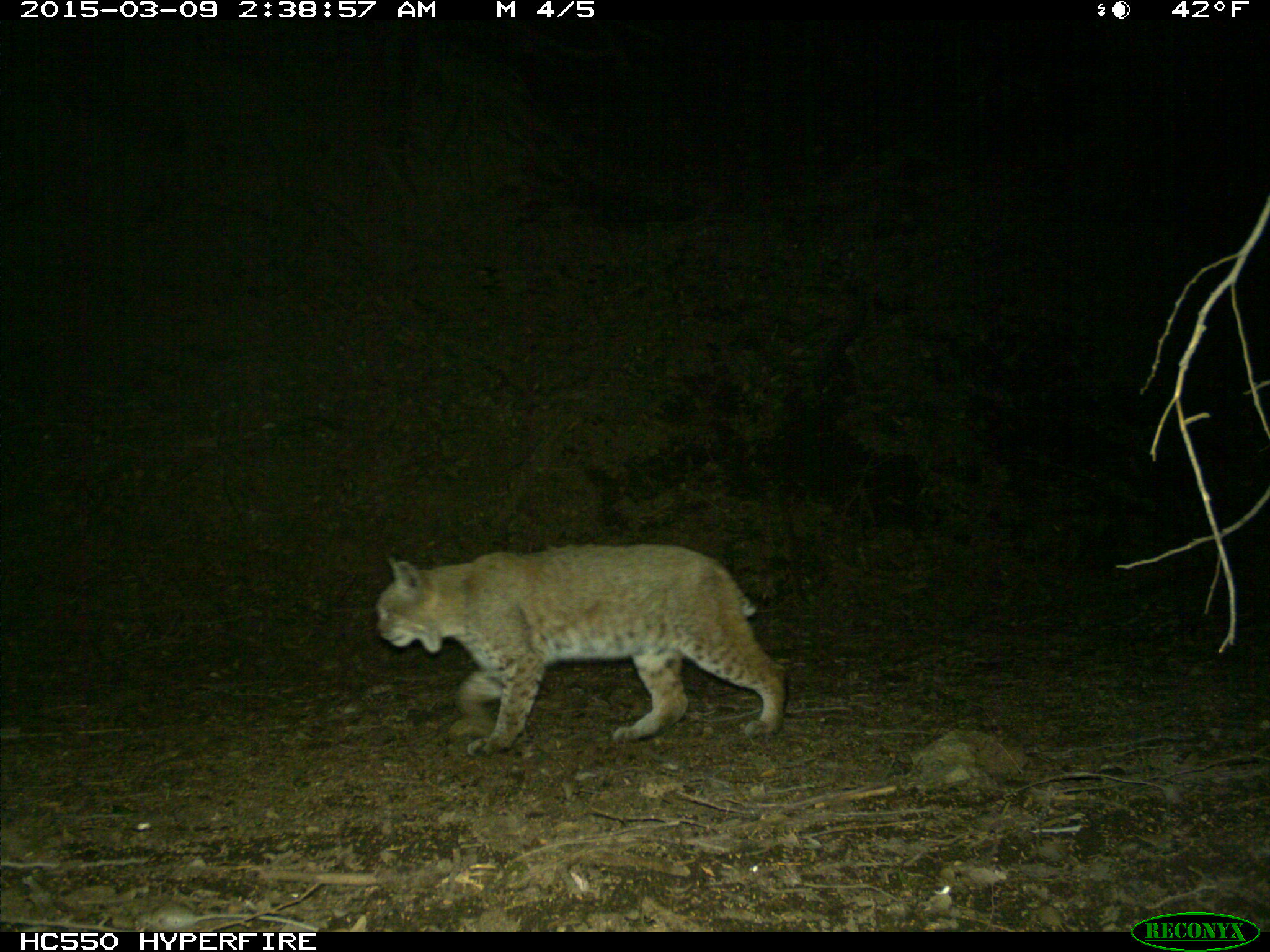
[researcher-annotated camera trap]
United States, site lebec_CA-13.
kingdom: Animalia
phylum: Chordata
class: Mammalia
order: Carnivora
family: Felidae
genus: Lynx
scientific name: Lynx rufus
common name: bobcat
Lynx rufus (bobcat).